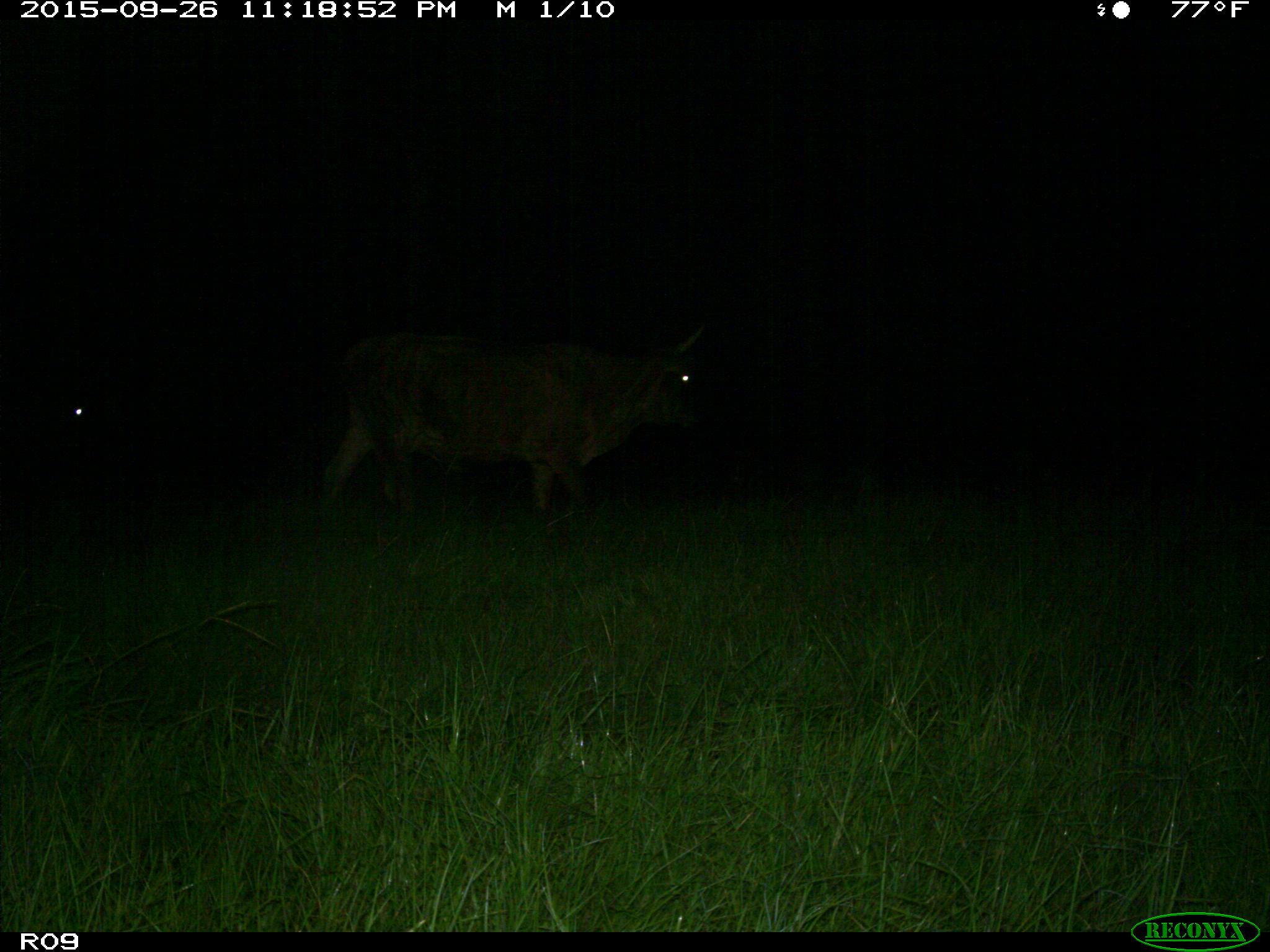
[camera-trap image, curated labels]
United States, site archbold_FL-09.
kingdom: Animalia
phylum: Chordata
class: Mammalia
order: Artiodactyla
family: Bovidae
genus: Bos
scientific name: Bos taurus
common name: domestic cow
Bos taurus (domestic cow).